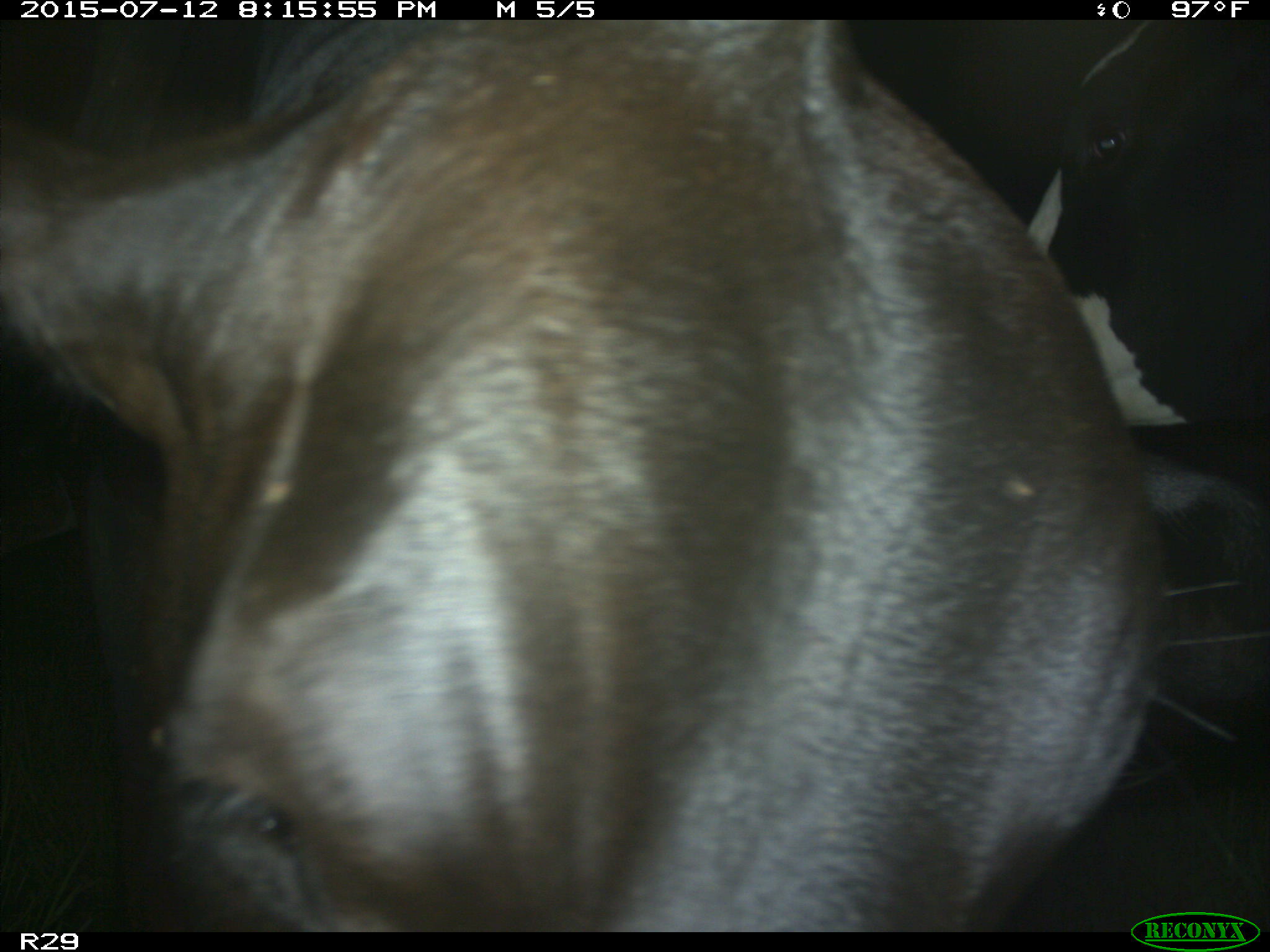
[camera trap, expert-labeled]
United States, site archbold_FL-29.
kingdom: Animalia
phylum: Chordata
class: Mammalia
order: Artiodactyla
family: Bovidae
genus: Bos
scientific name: Bos taurus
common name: domestic cow